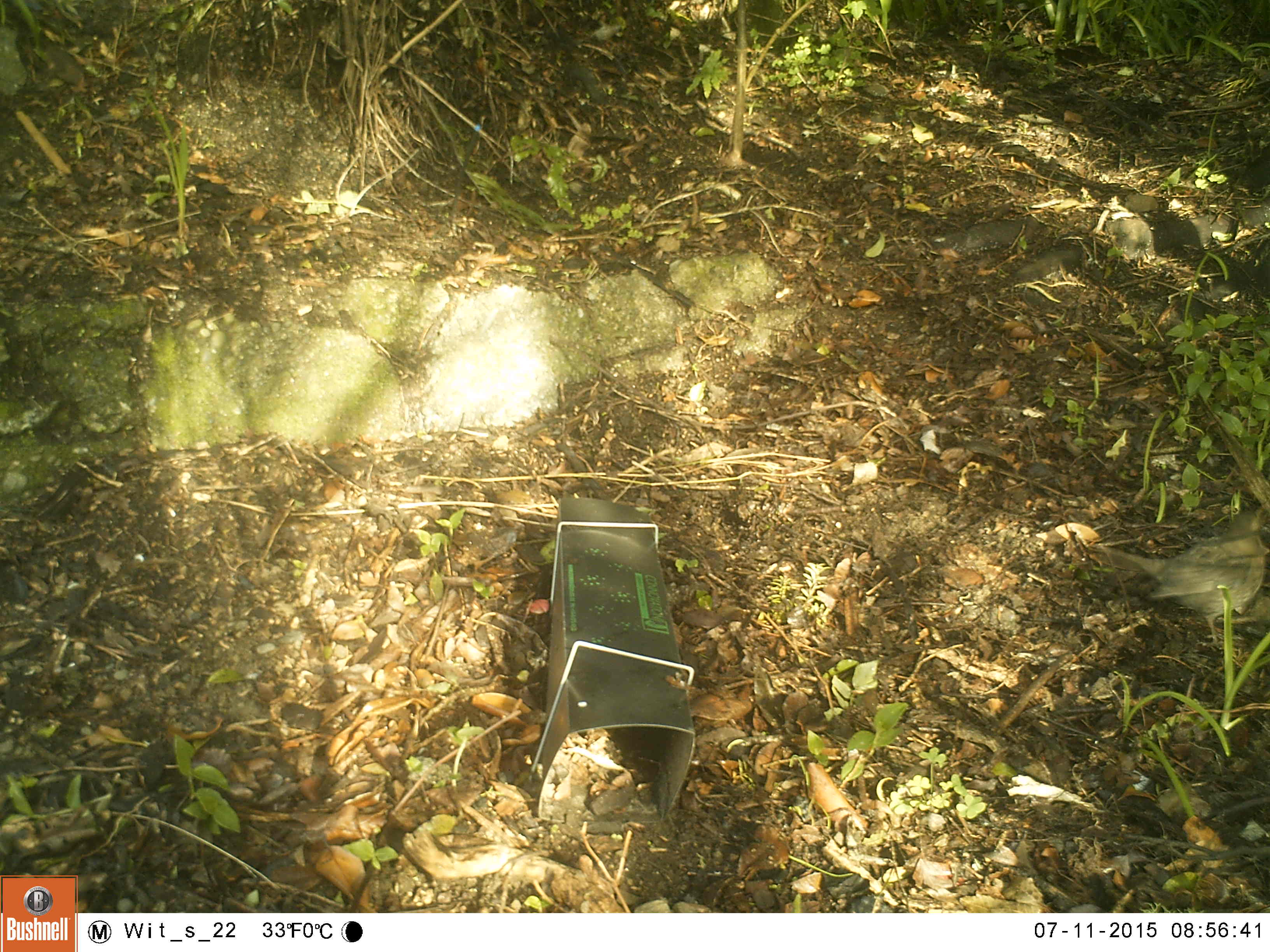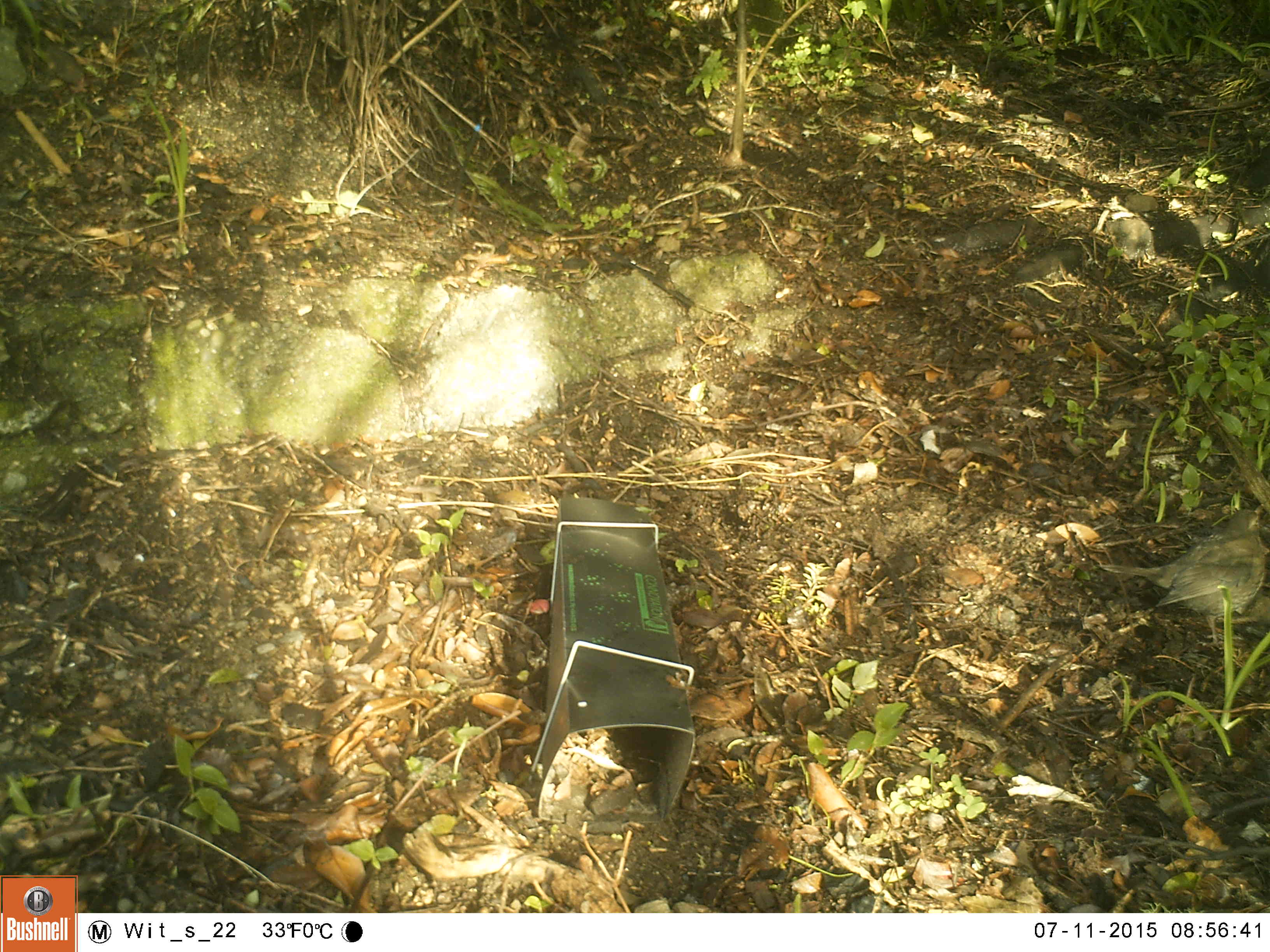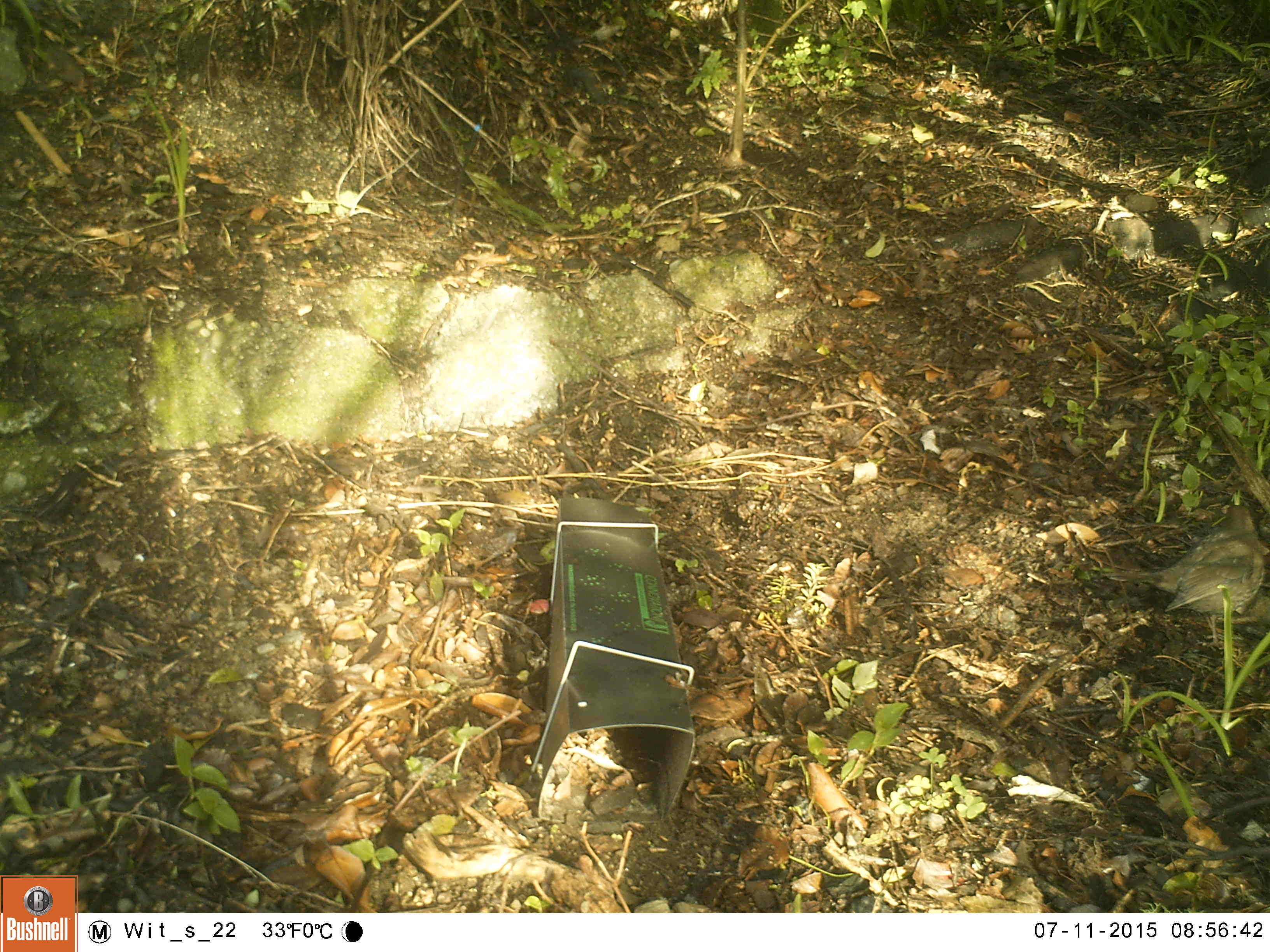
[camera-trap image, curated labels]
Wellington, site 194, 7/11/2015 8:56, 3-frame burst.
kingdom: Animalia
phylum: Chordata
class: Aves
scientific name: Aves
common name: bird